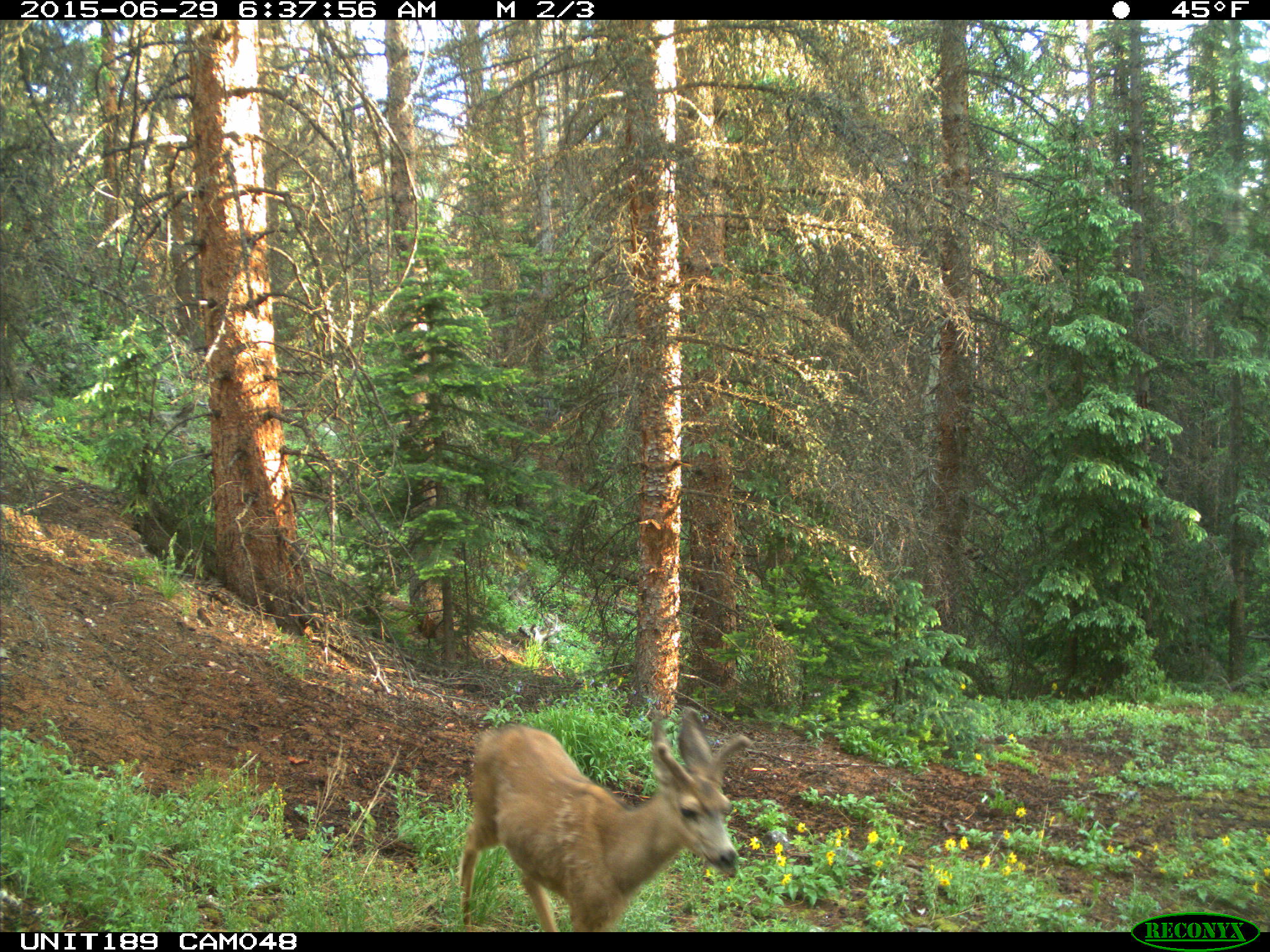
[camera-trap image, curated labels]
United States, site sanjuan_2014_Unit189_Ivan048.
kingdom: Animalia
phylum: Chordata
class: Mammalia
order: Artiodactyla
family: Cervidae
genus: Odocoileus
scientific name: Odocoileus hemionus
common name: mule deer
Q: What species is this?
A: Odocoileus hemionus (mule deer).